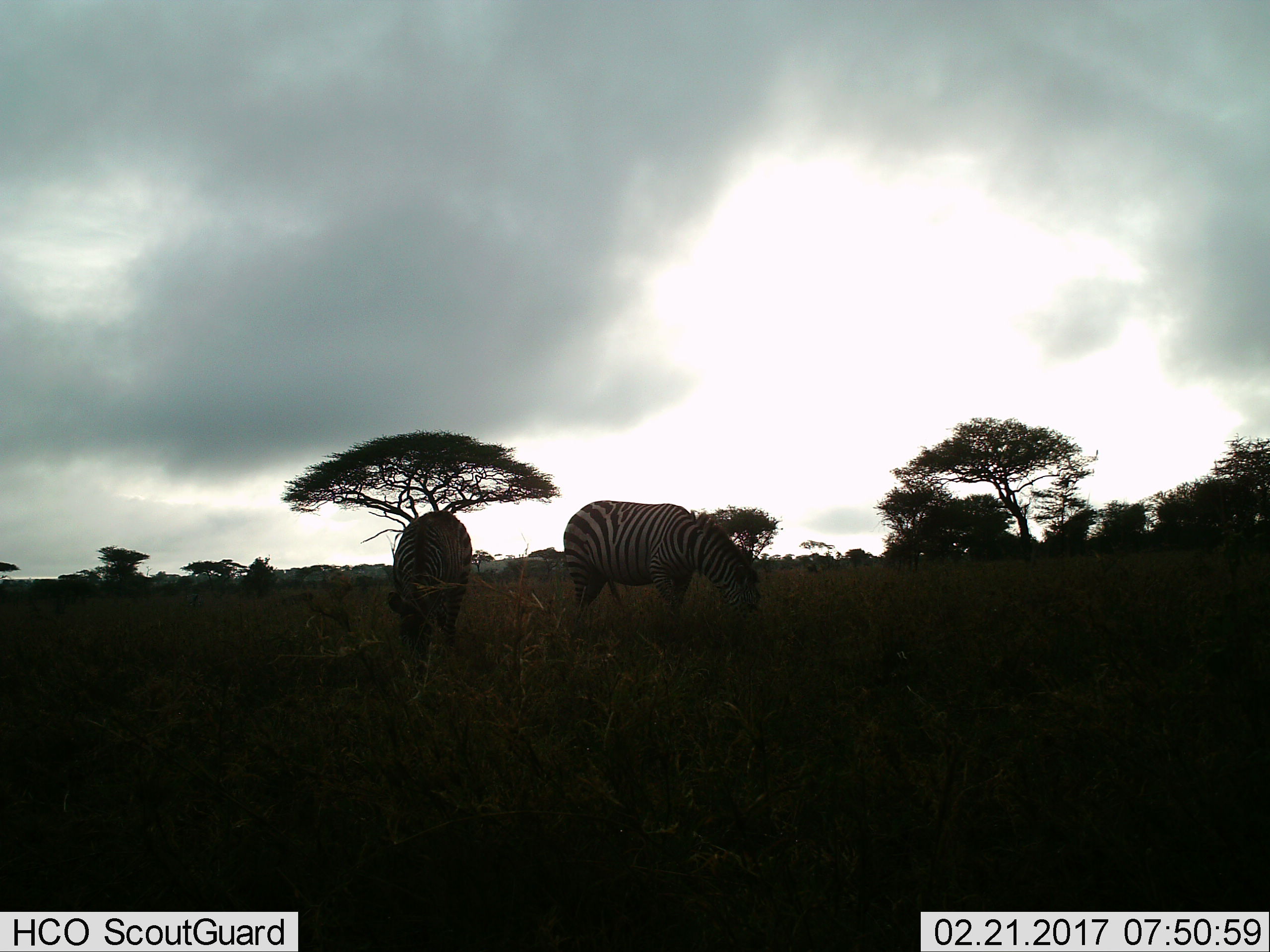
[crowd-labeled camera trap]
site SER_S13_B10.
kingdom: Animalia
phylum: Chordata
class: Mammalia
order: Perissodactyla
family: Equidae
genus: Equus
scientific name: Equus quagga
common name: plains zebra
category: zebraplains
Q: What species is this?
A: Zebraplains (plains zebra) (Equus quagga).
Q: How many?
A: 2.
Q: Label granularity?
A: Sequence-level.